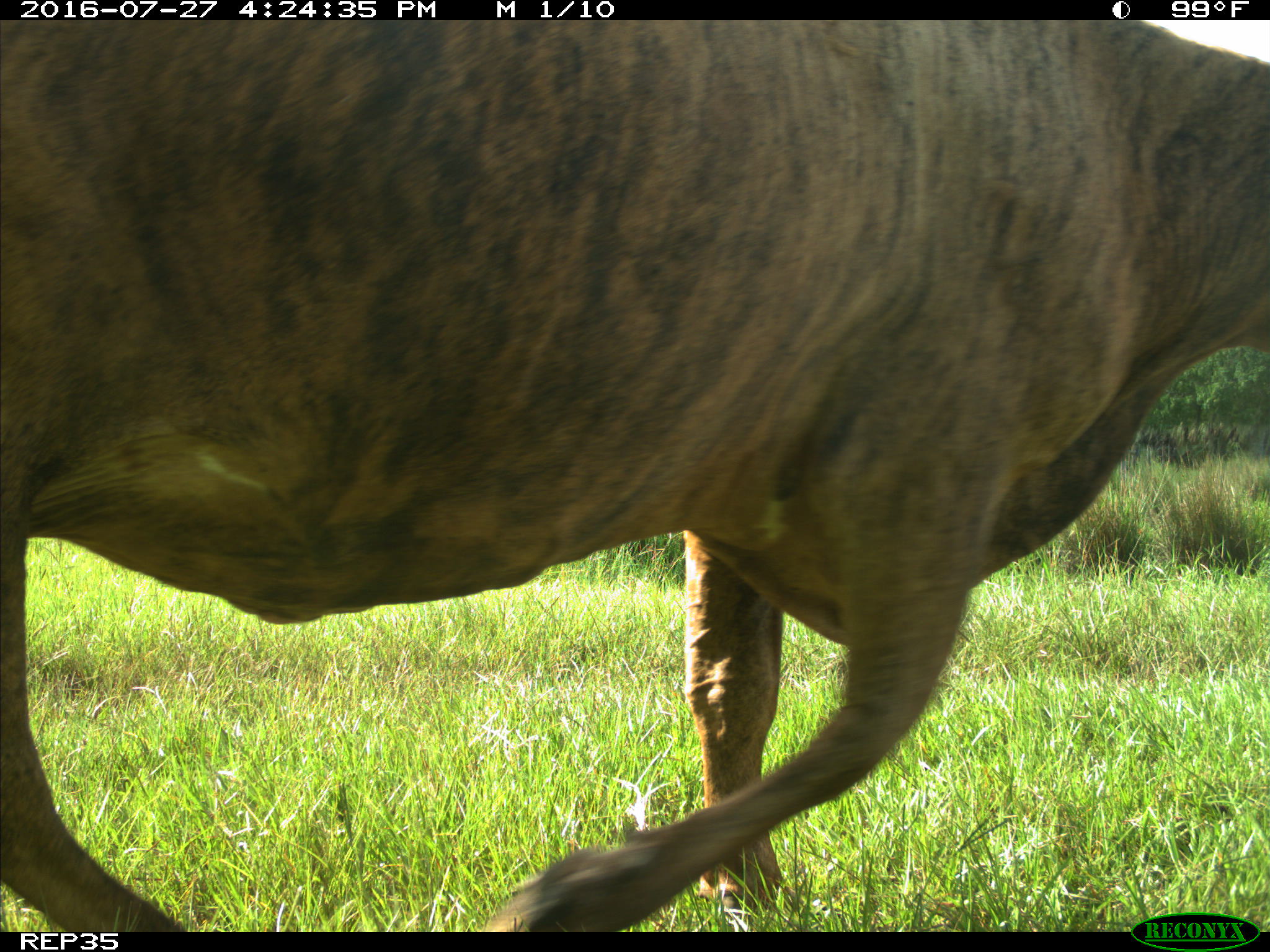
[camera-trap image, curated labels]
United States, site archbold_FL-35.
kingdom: Animalia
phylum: Chordata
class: Mammalia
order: Artiodactyla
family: Bovidae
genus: Bos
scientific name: Bos taurus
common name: domestic cow